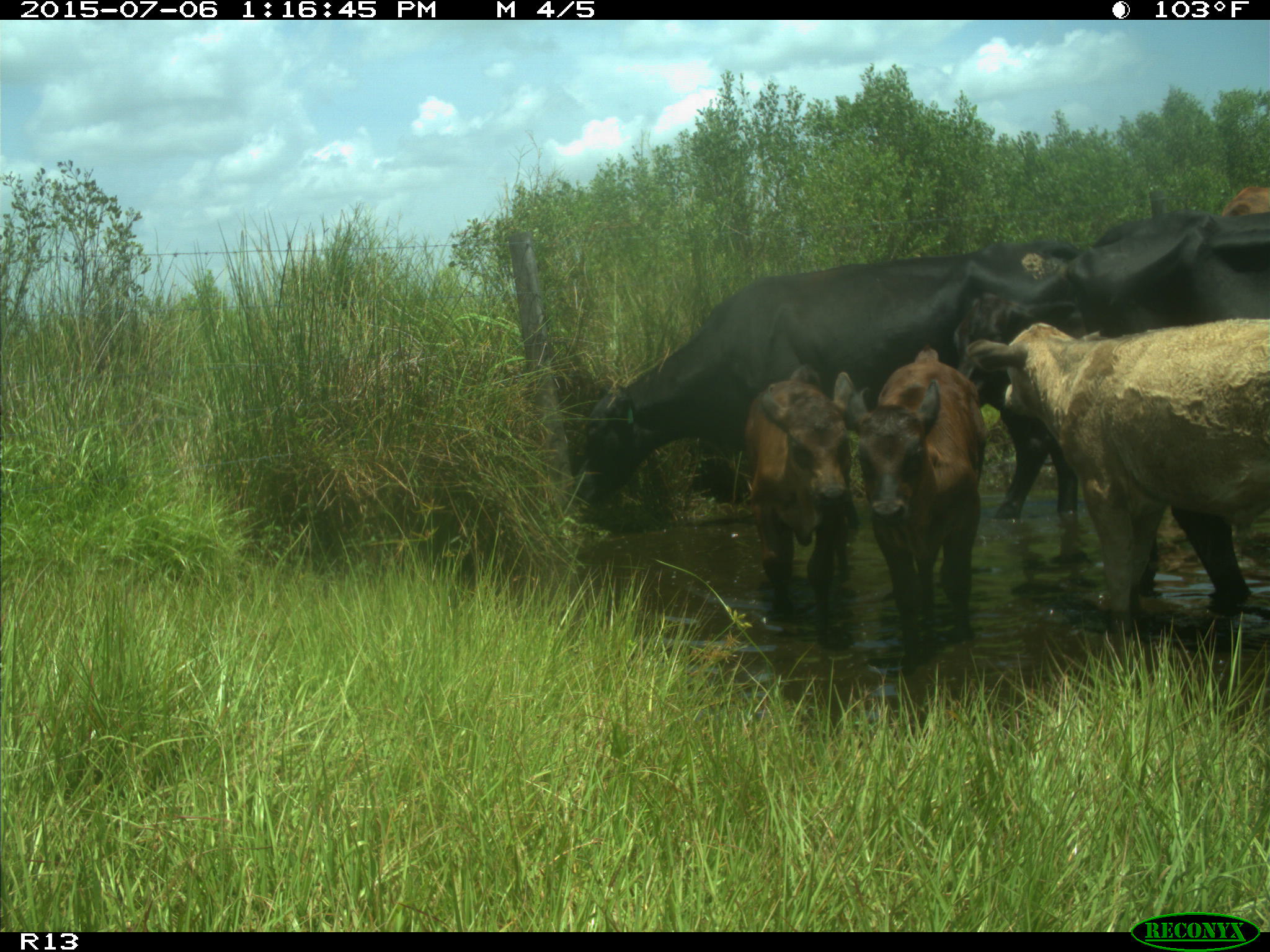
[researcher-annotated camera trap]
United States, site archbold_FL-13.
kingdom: Animalia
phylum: Chordata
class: Mammalia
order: Artiodactyla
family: Bovidae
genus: Bos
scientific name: Bos taurus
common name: domestic cow